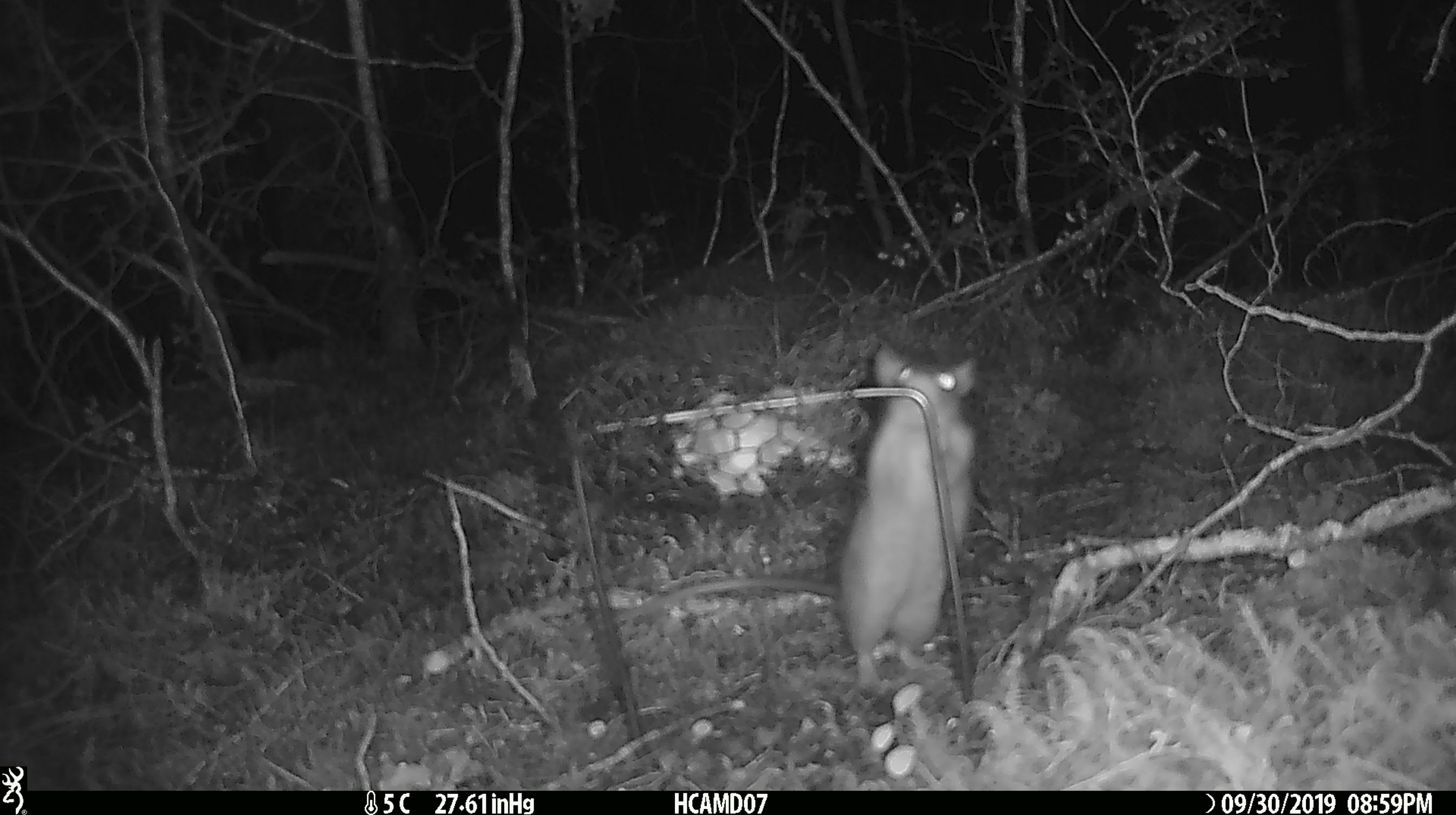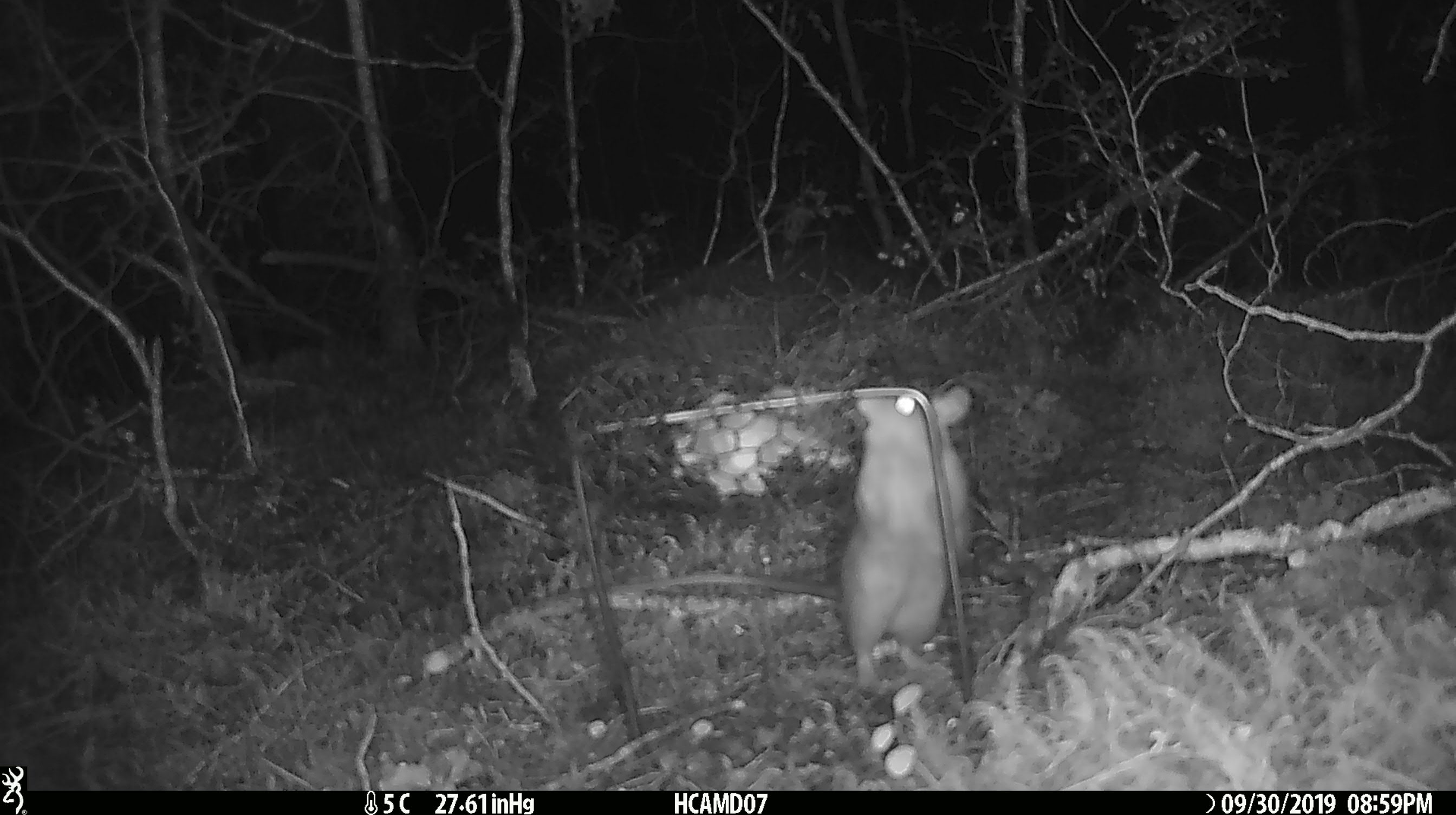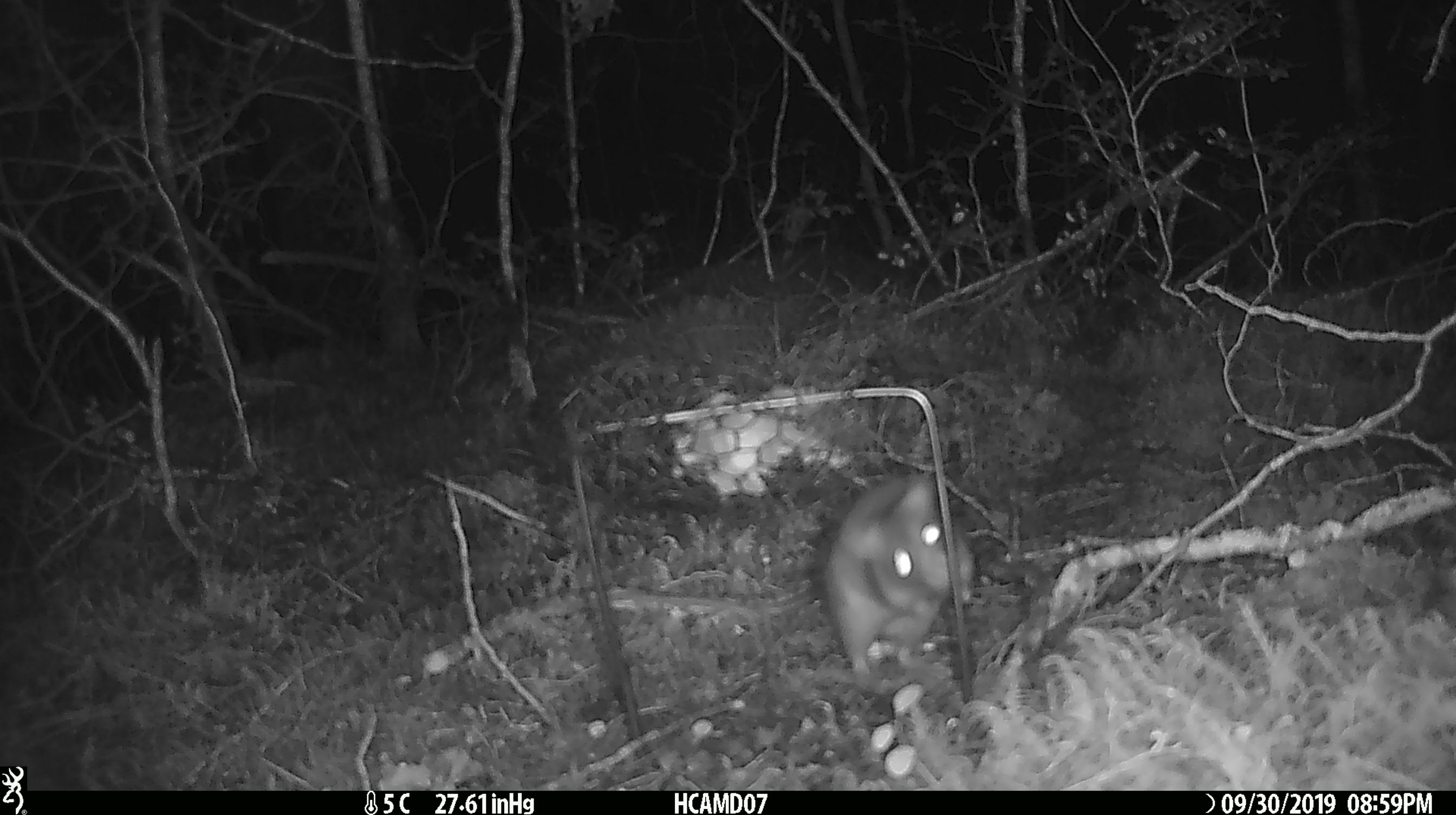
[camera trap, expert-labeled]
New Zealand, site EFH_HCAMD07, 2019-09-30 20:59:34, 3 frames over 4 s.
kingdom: Animalia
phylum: Chordata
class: Mammalia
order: Rodentia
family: Muridae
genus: Rattus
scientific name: Rattus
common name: rat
Rat (Rattus).